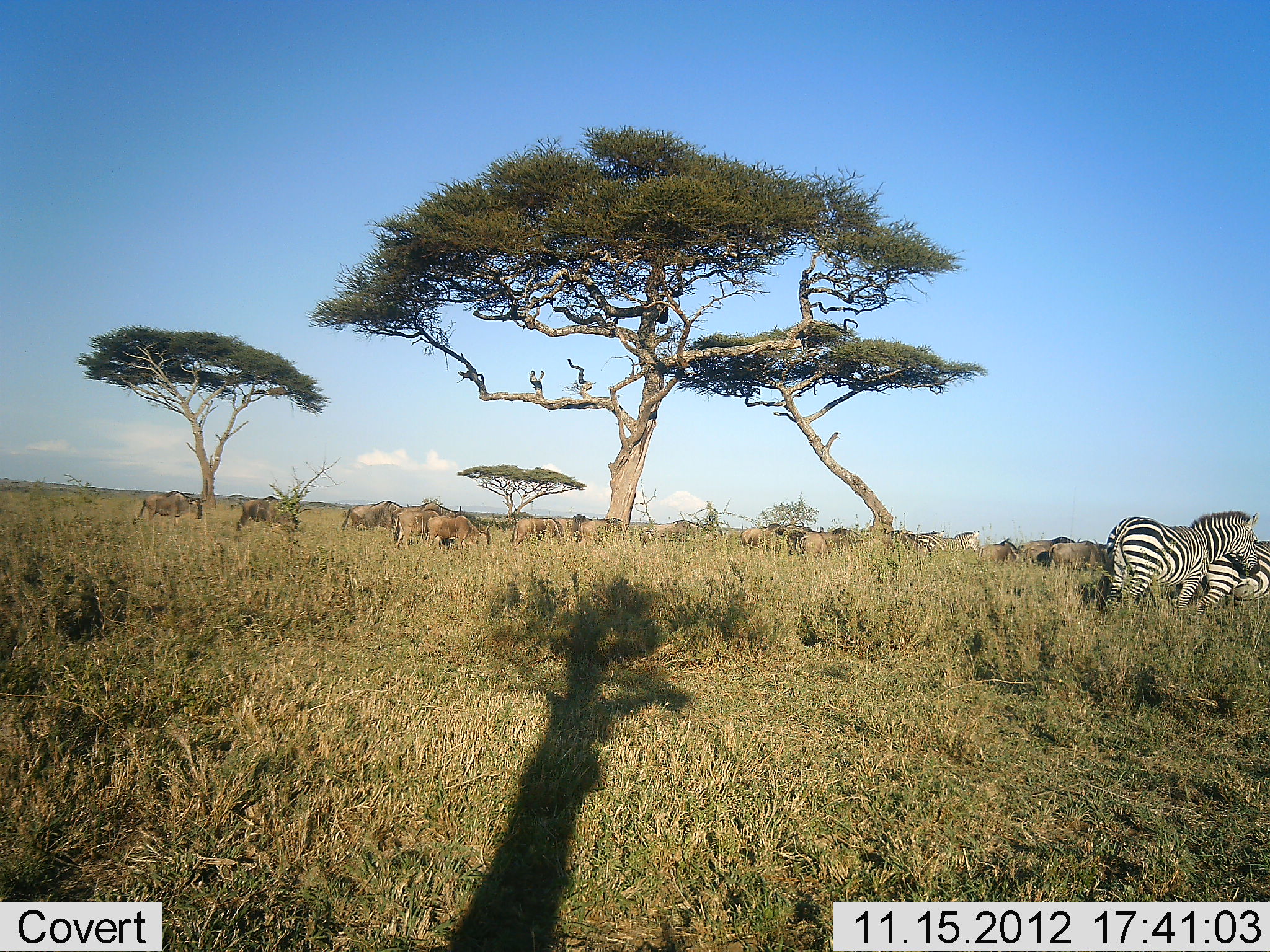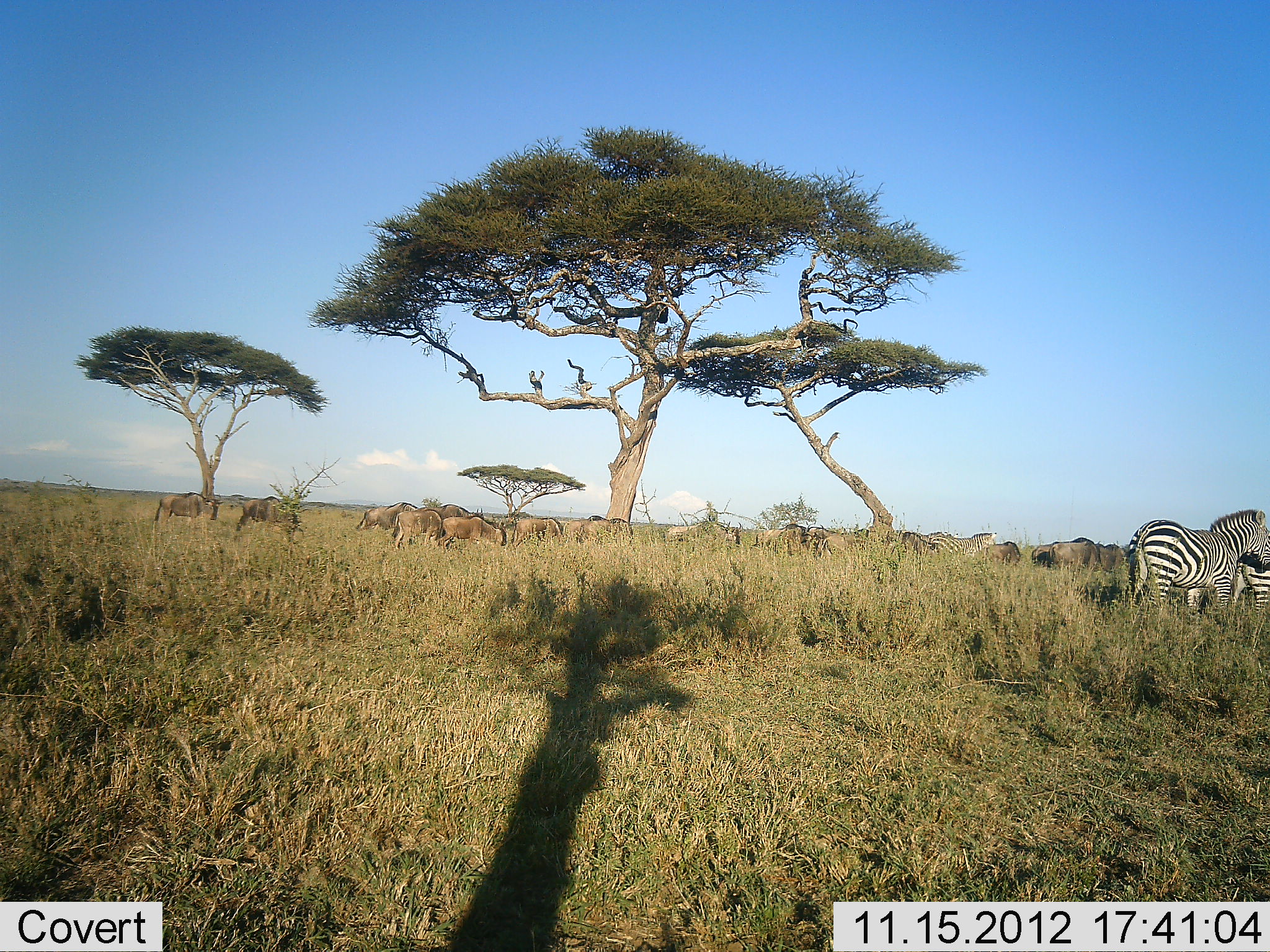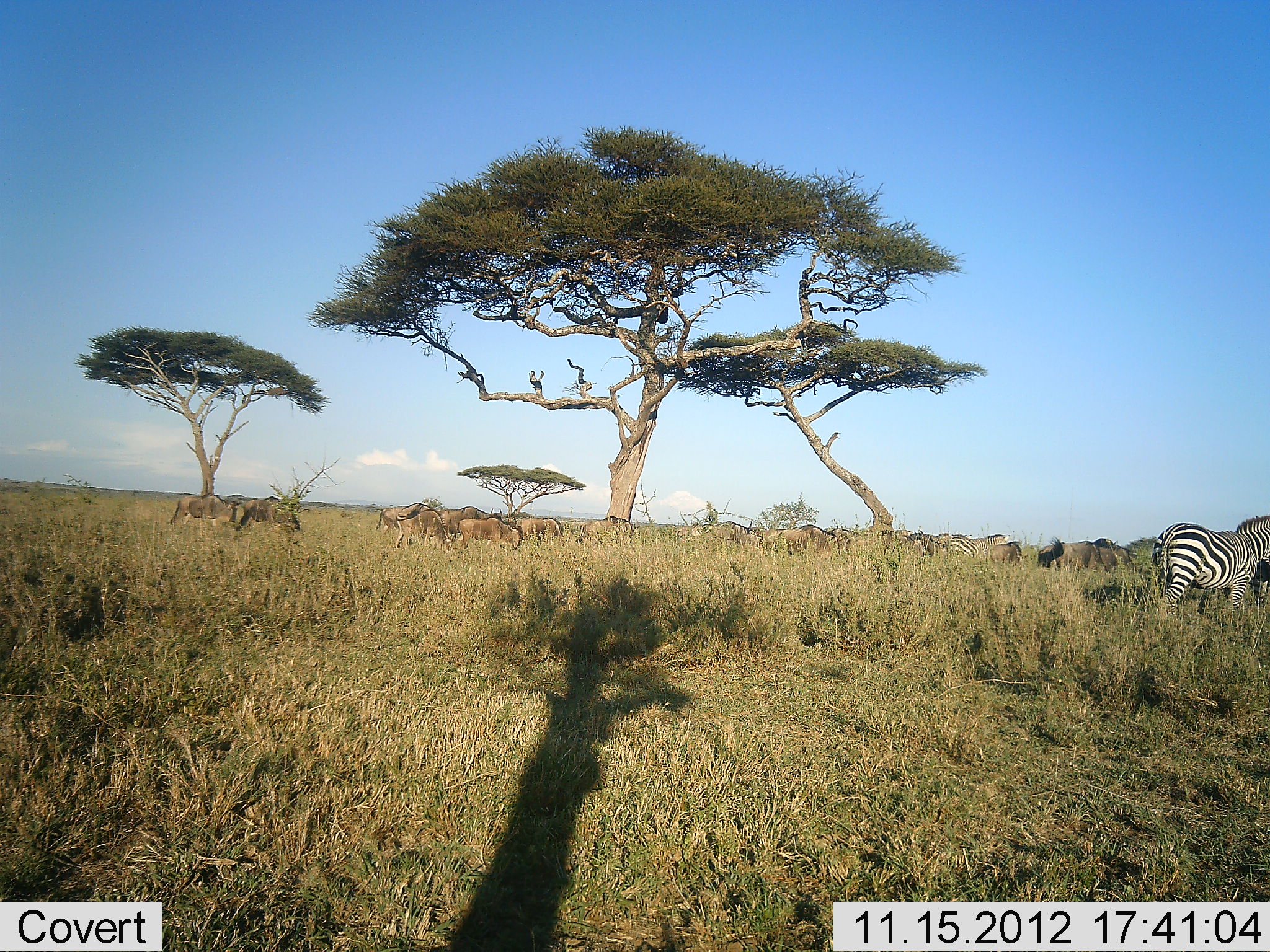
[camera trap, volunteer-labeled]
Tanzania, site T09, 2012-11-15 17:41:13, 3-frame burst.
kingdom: Animalia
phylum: Chordata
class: Mammalia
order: Artiodactyla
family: Bovidae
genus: Connochaetes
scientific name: Connochaetes taurinus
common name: blue wildebeest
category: wildebeest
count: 11-50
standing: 18%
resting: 0%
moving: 91%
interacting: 0%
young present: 0%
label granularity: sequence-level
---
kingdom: Animalia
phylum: Chordata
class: Mammalia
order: Perissodactyla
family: Equidae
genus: Equus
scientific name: Equus quagga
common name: plains zebra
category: zebra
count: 2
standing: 25%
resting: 0%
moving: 92%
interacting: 0%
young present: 0%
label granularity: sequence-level